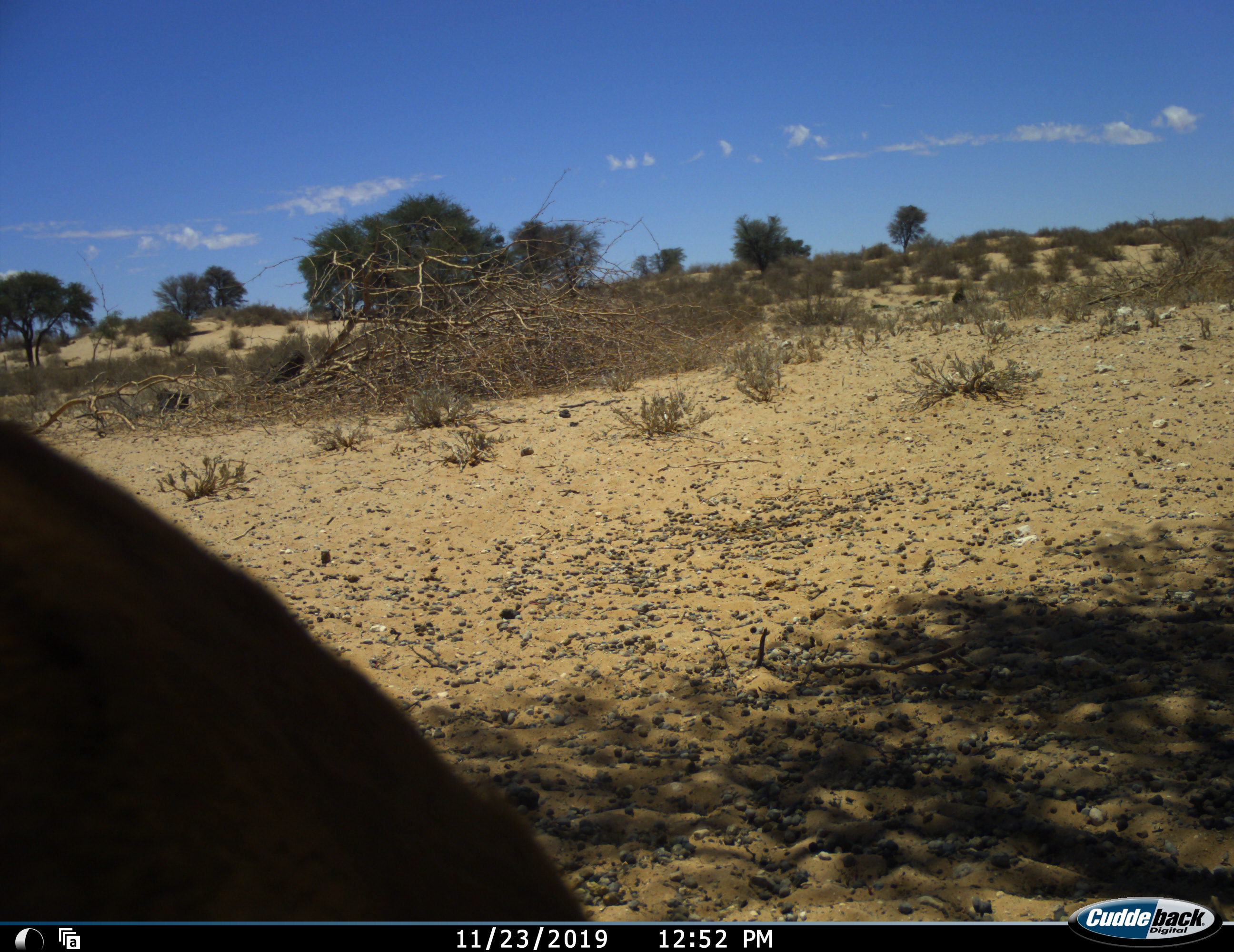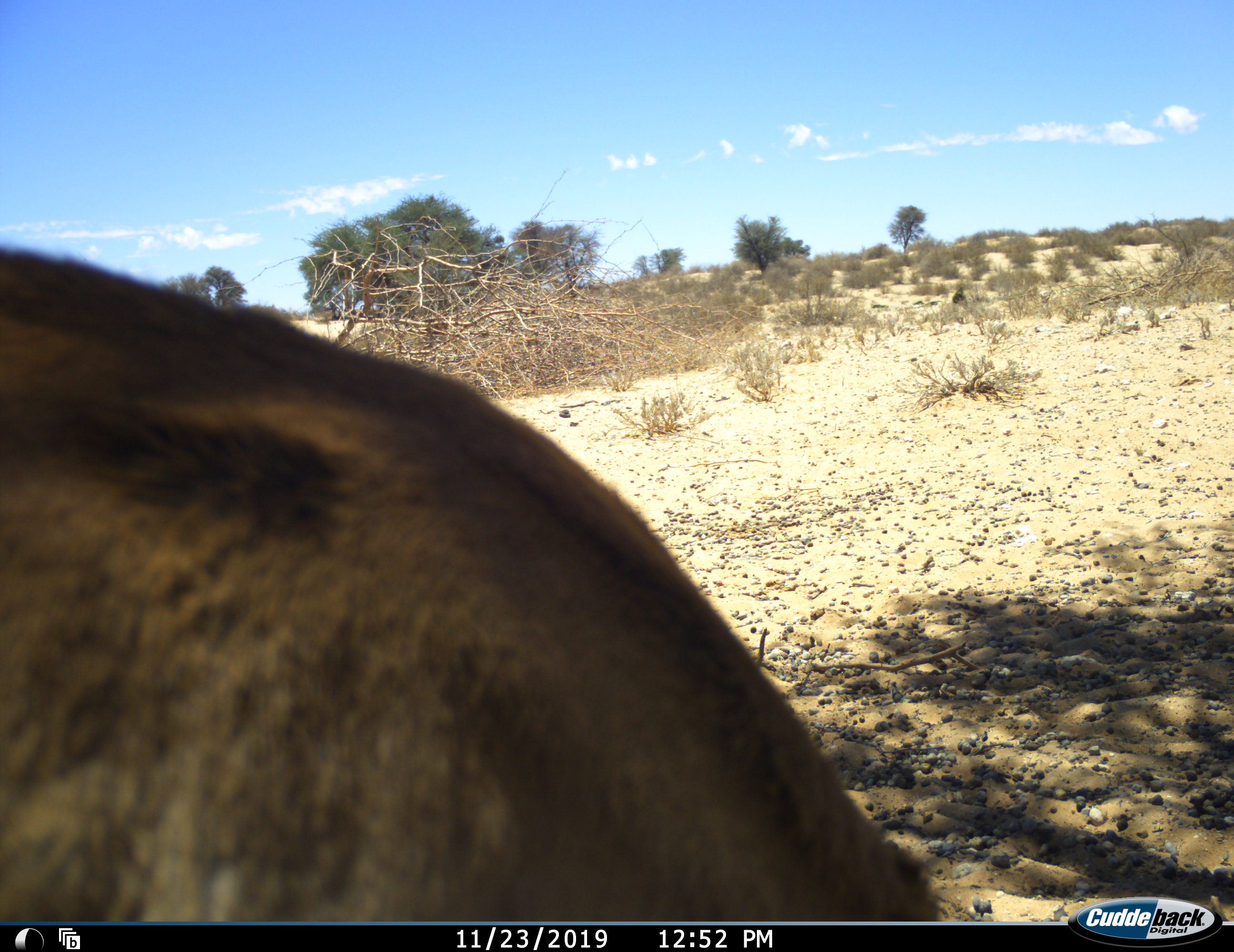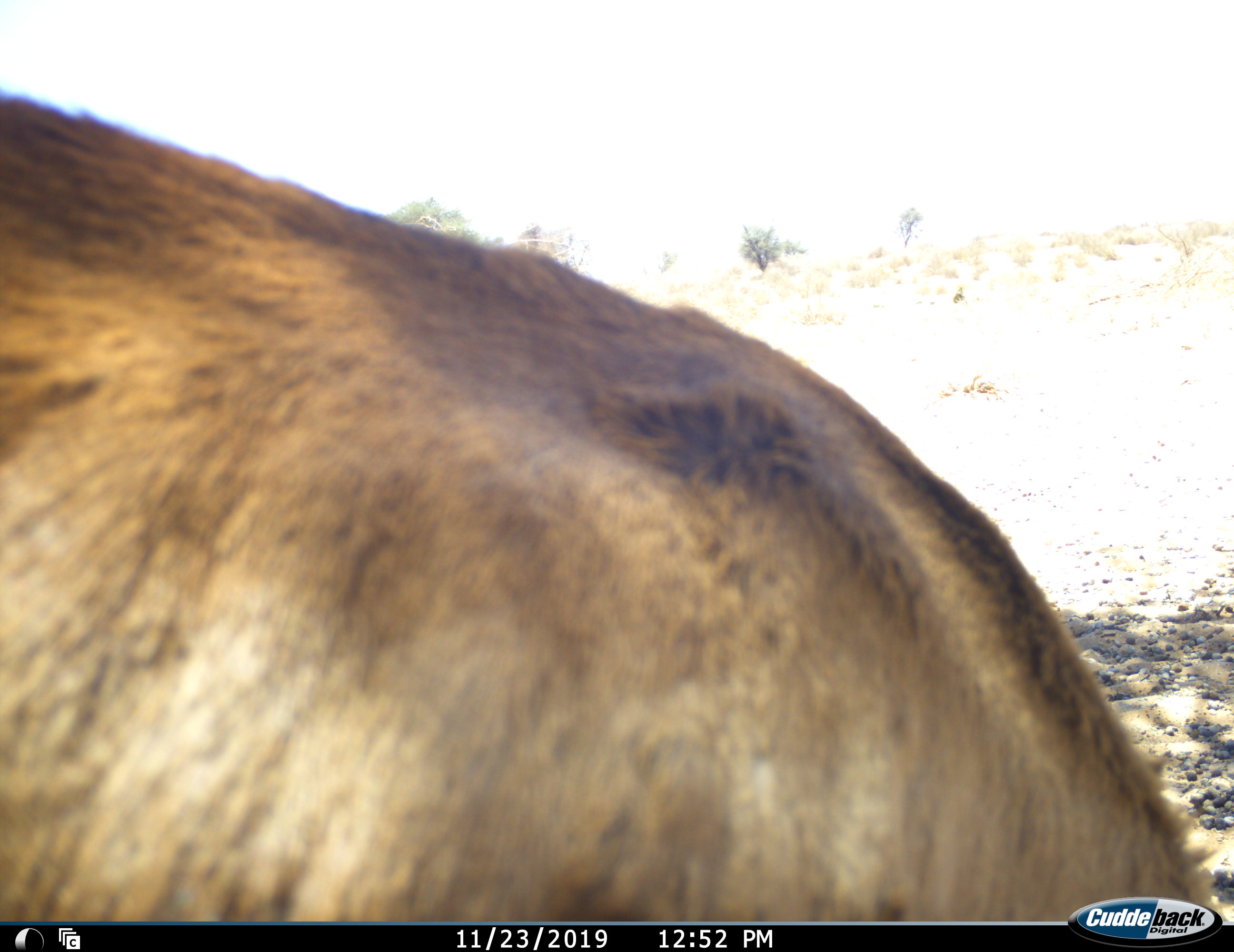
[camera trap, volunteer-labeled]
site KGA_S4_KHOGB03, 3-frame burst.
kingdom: Animalia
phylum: Chordata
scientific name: Vertebrata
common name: domestic animal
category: domesticanimal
Domesticanimal (domestic animal) (Vertebrata), count 1. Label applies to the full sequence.